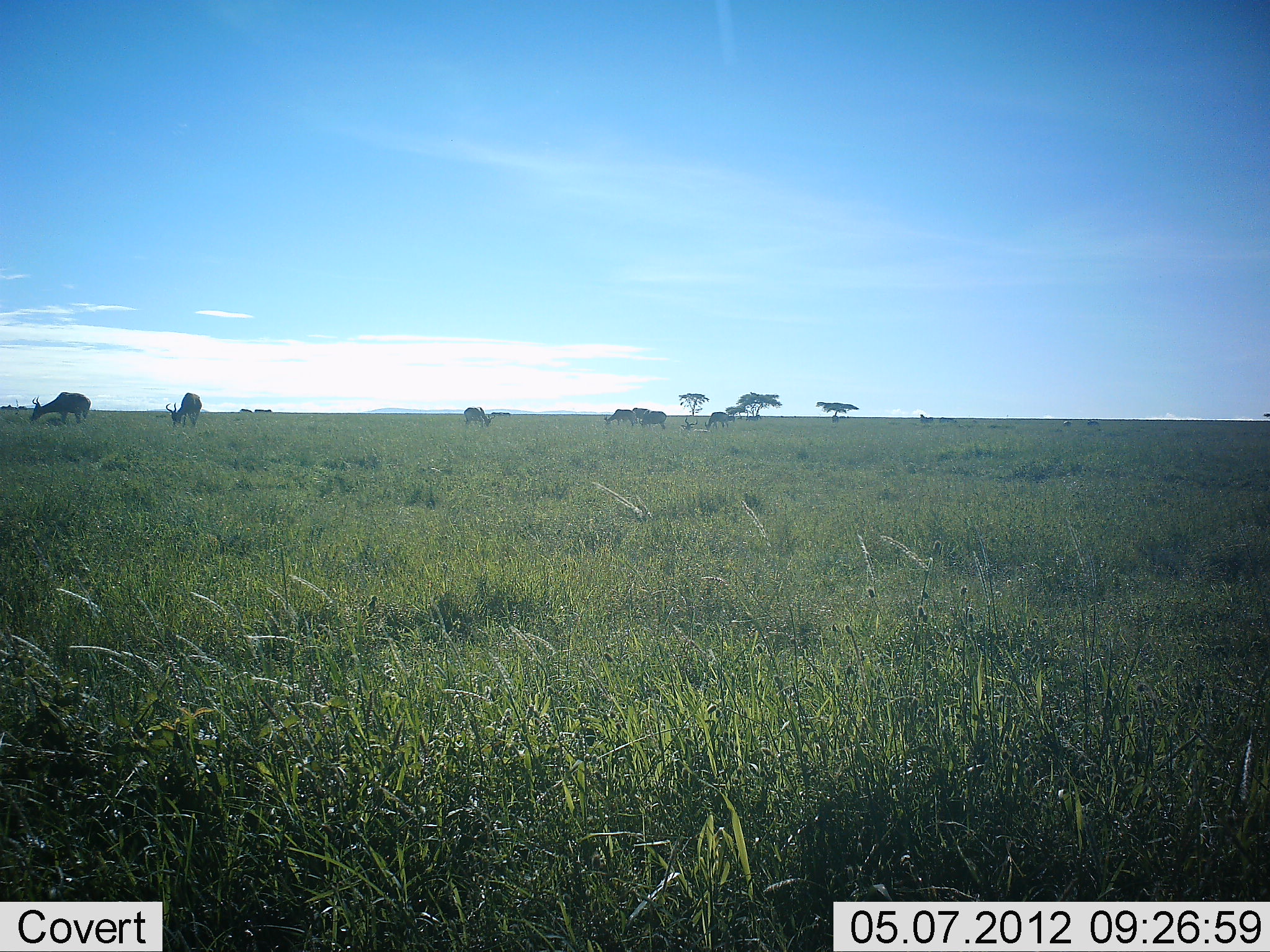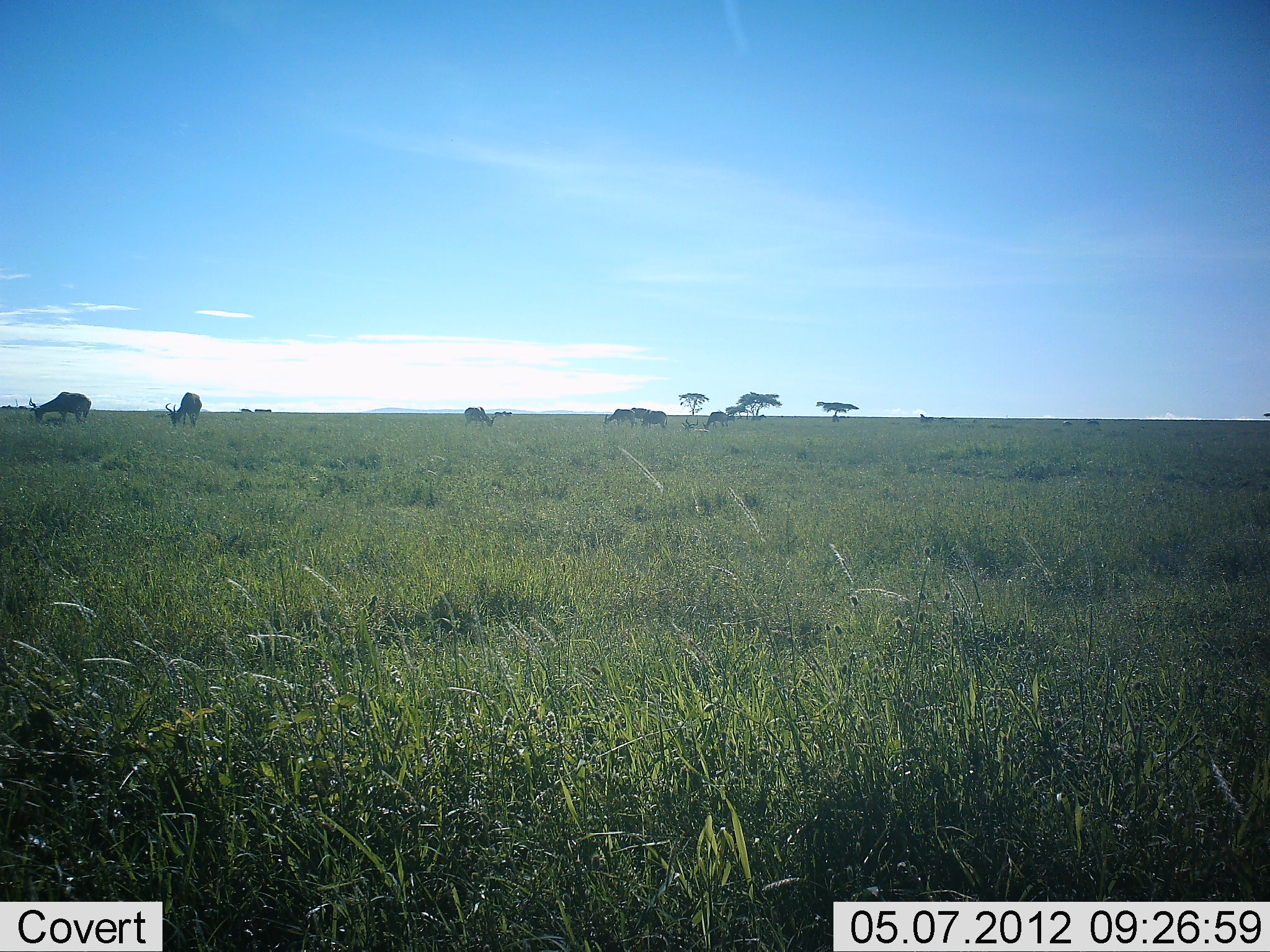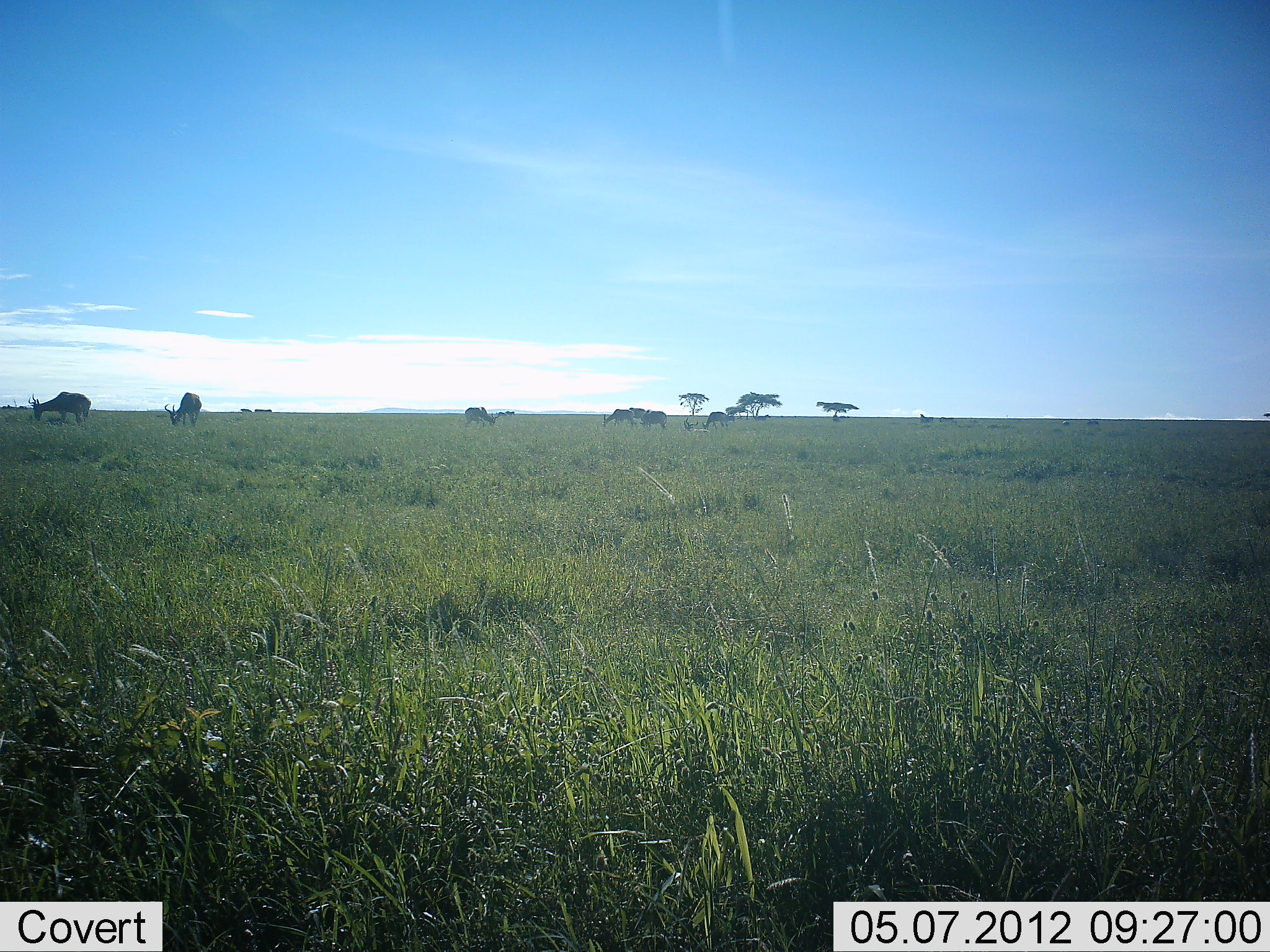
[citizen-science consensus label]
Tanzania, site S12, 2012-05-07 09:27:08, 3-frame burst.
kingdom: Animalia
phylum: Chordata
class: Mammalia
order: Artiodactyla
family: Bovidae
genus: Alcelaphus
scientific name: Alcelaphus buselaphus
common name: hartebeest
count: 7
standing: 44%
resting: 0%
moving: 19%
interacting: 0%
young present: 0%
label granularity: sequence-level